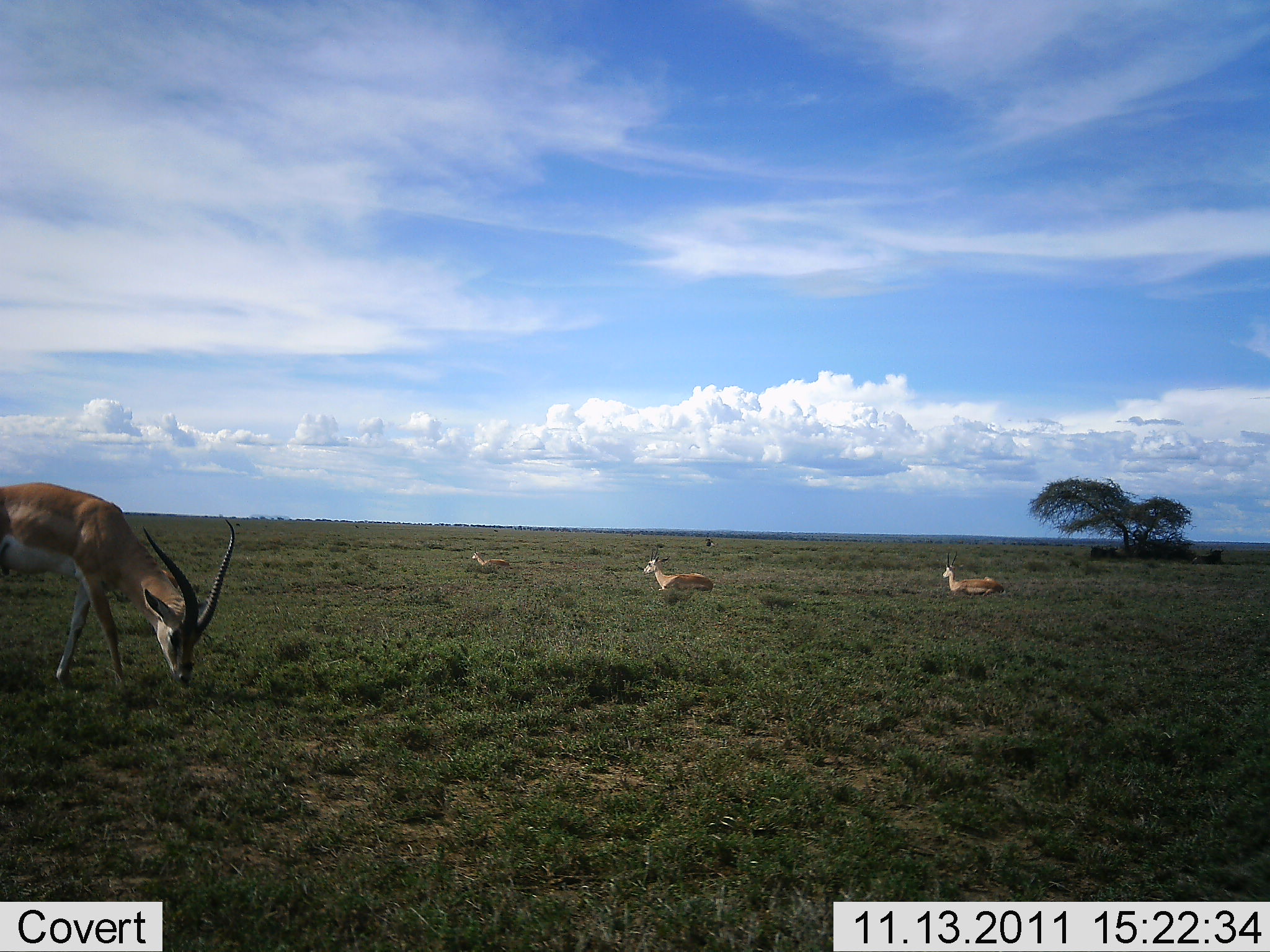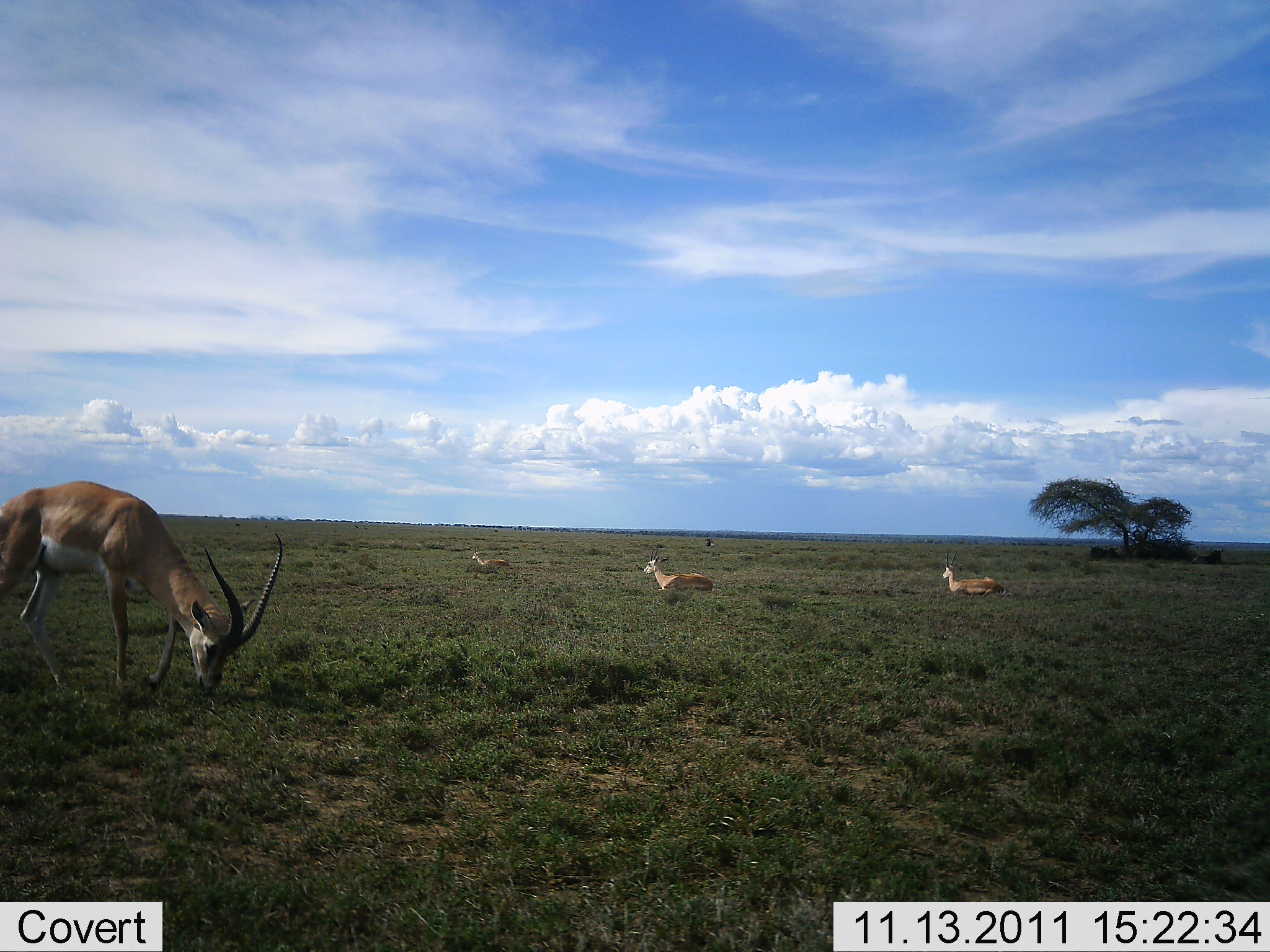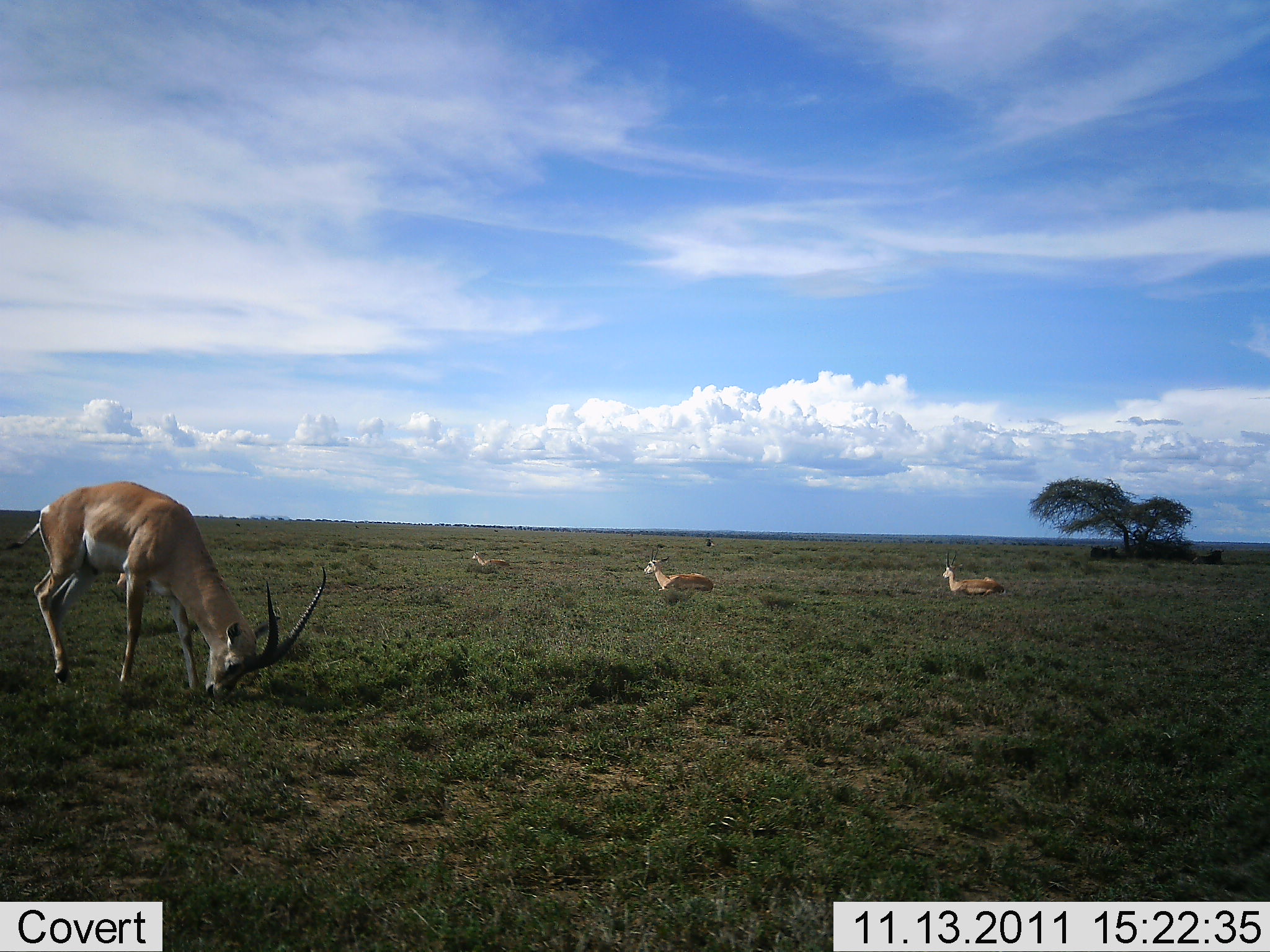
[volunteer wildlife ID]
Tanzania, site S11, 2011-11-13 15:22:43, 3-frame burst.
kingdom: Animalia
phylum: Chordata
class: Mammalia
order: Artiodactyla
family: Bovidae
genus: Nanger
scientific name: Nanger granti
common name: grant's gazelle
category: gazellegrants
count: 4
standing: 36%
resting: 82%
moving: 18%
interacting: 0%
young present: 0%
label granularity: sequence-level